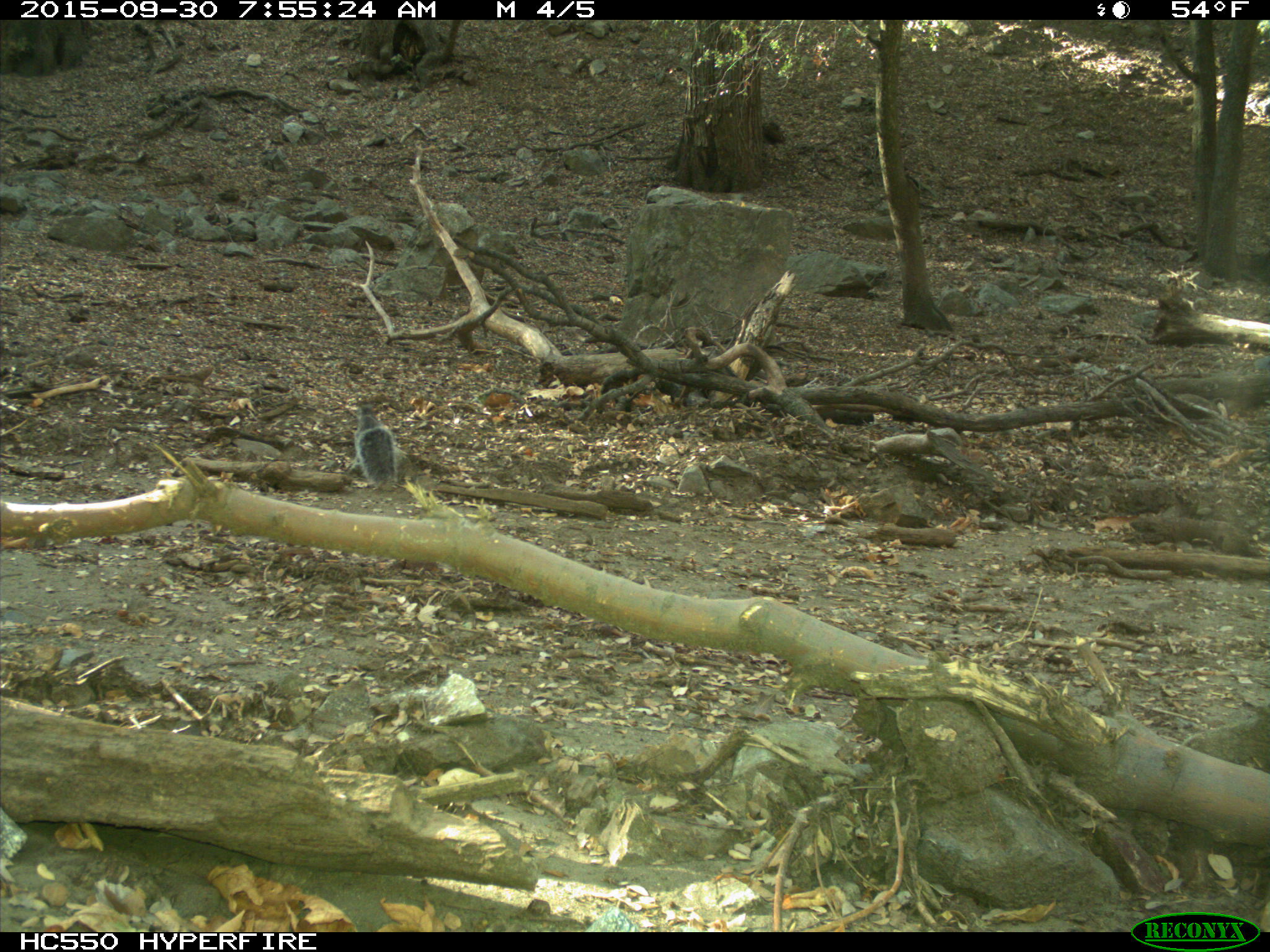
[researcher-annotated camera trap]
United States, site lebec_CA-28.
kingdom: Animalia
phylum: Chordata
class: Mammalia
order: Rodentia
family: Sciuridae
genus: Sciurus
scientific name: Sciurus carolinensis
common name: eastern gray squirrel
Sciurus carolinensis (eastern gray squirrel).